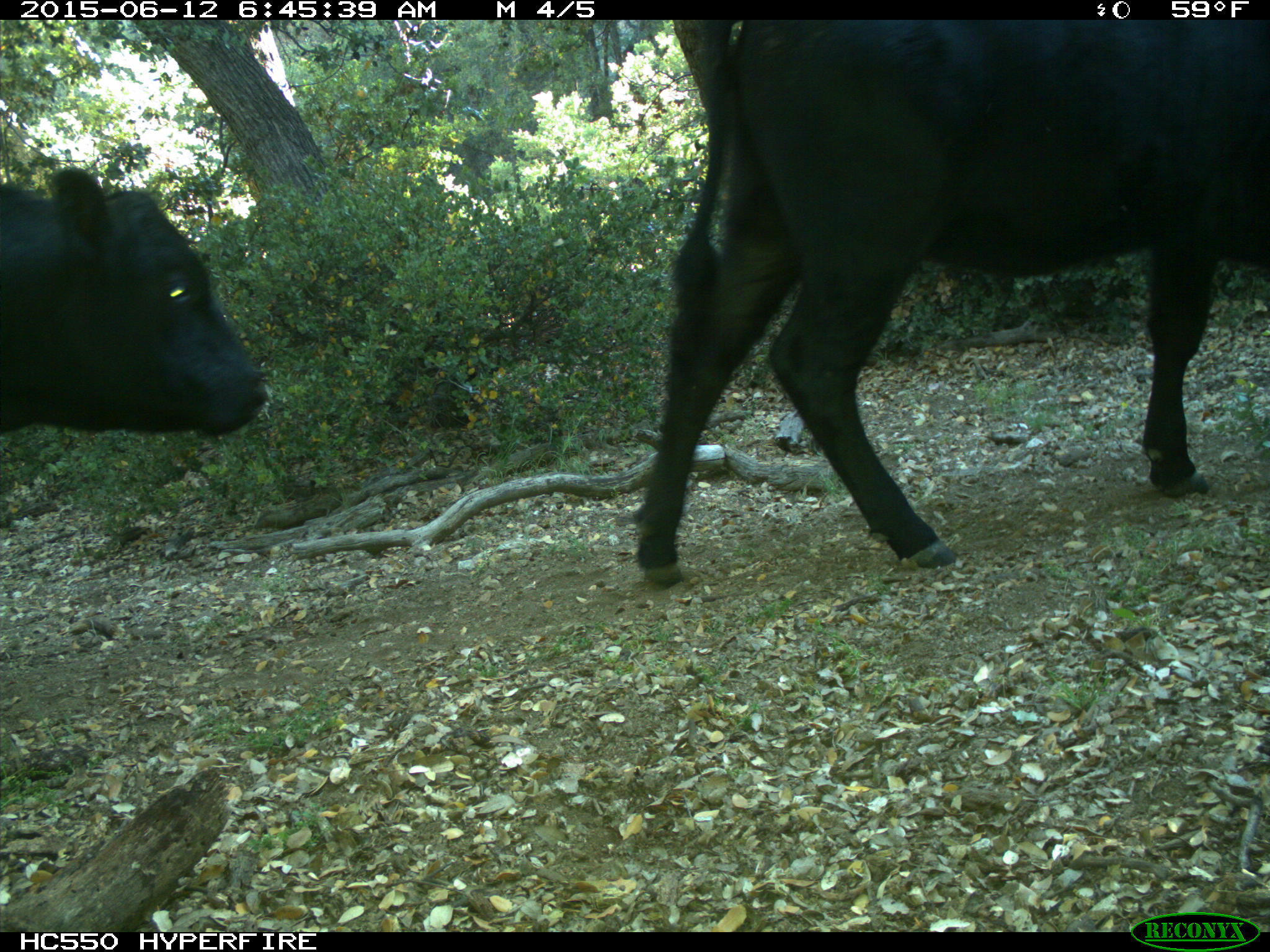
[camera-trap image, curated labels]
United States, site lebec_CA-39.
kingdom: Animalia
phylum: Chordata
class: Mammalia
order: Artiodactyla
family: Bovidae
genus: Bos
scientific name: Bos taurus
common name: domestic cow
Bos taurus (domestic cow).